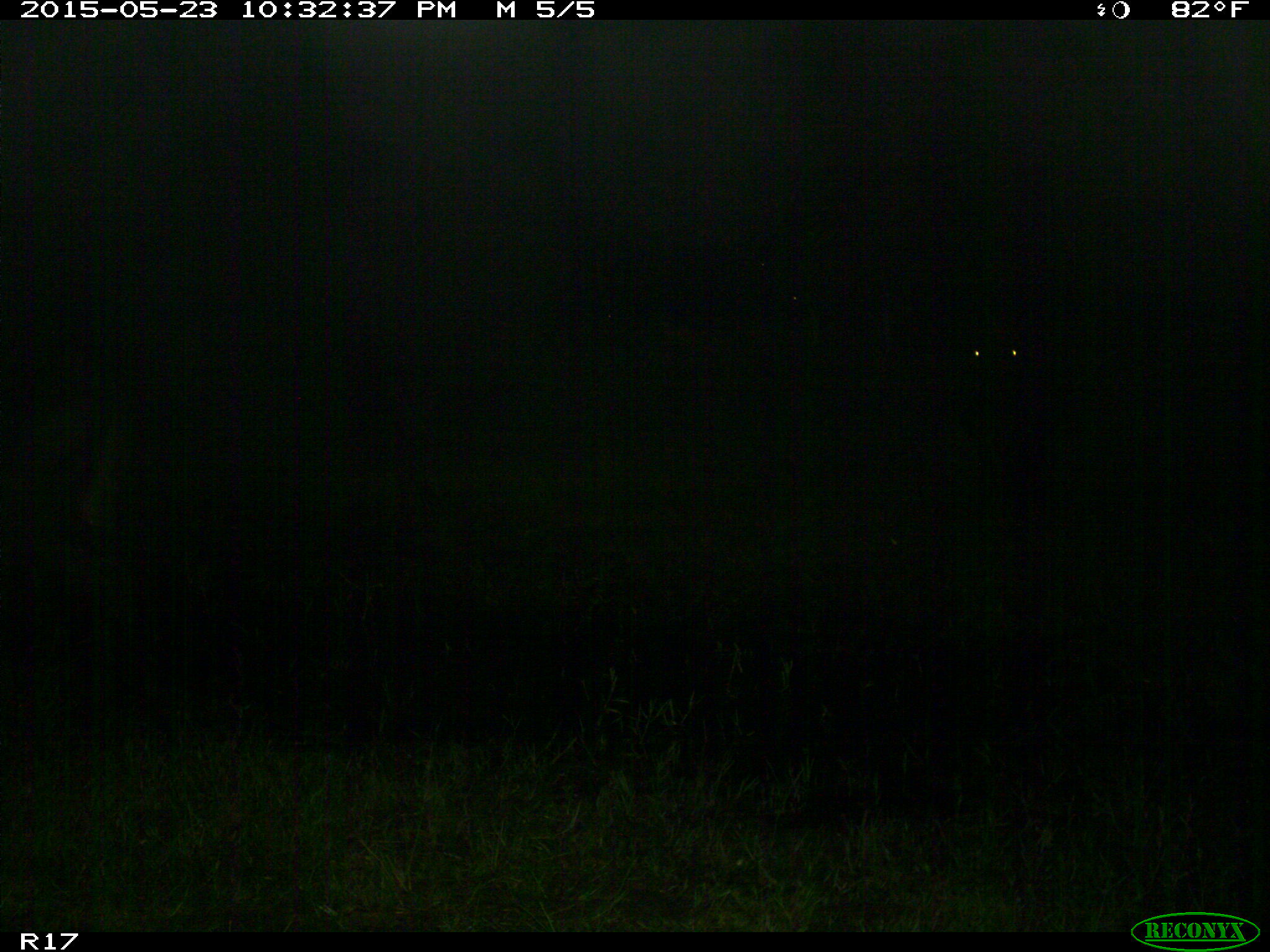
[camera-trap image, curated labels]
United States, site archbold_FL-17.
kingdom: Animalia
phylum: Chordata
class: Mammalia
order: Artiodactyla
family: Bovidae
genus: Bos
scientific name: Bos taurus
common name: domestic cow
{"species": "Bos taurus (domestic cow)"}